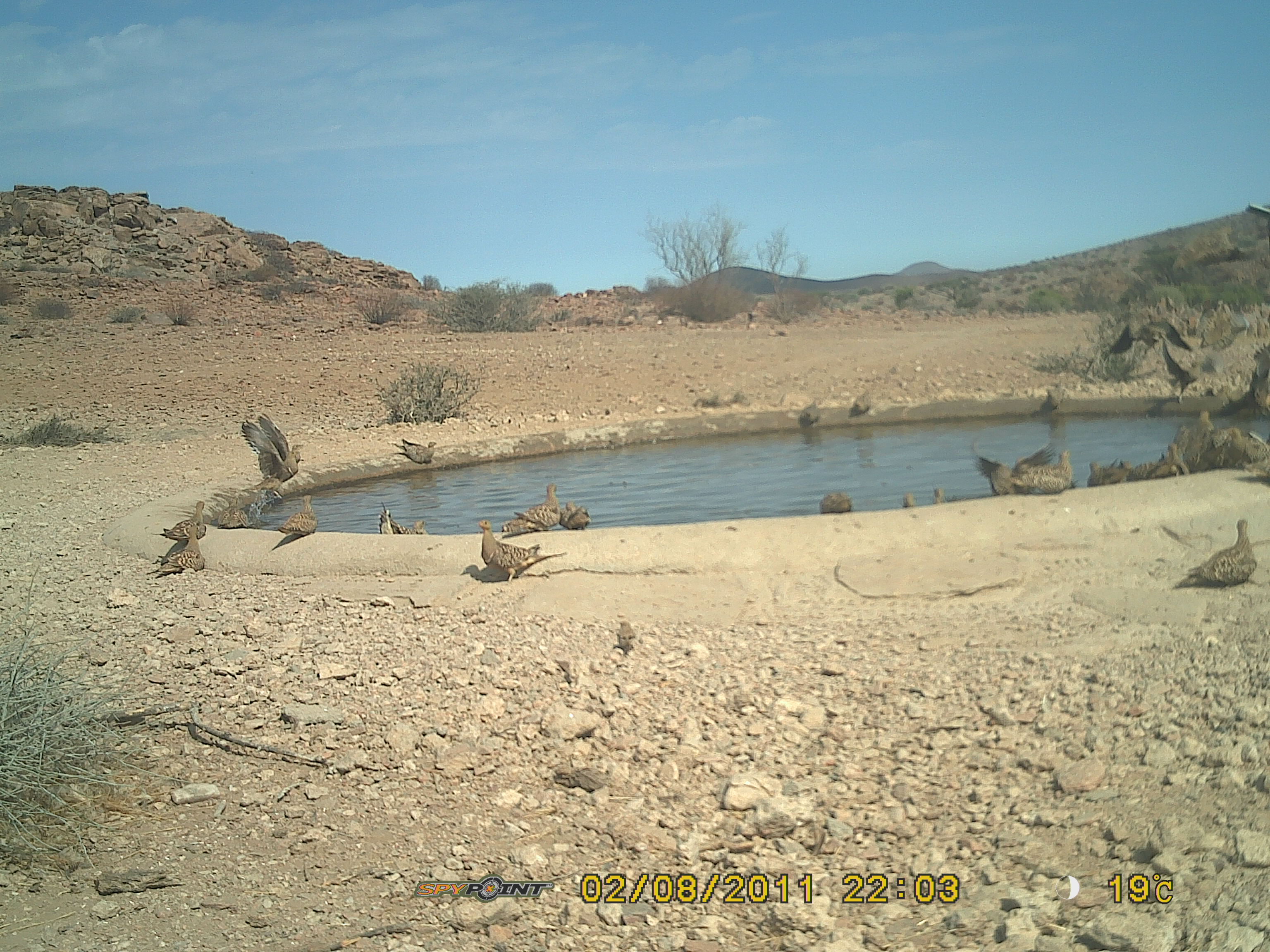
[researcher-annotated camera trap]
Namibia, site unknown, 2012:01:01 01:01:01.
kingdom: Animalia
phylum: Chordata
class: Aves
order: Pterocliformes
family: Pteroclidae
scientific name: Pteroclidae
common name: sandgrouse